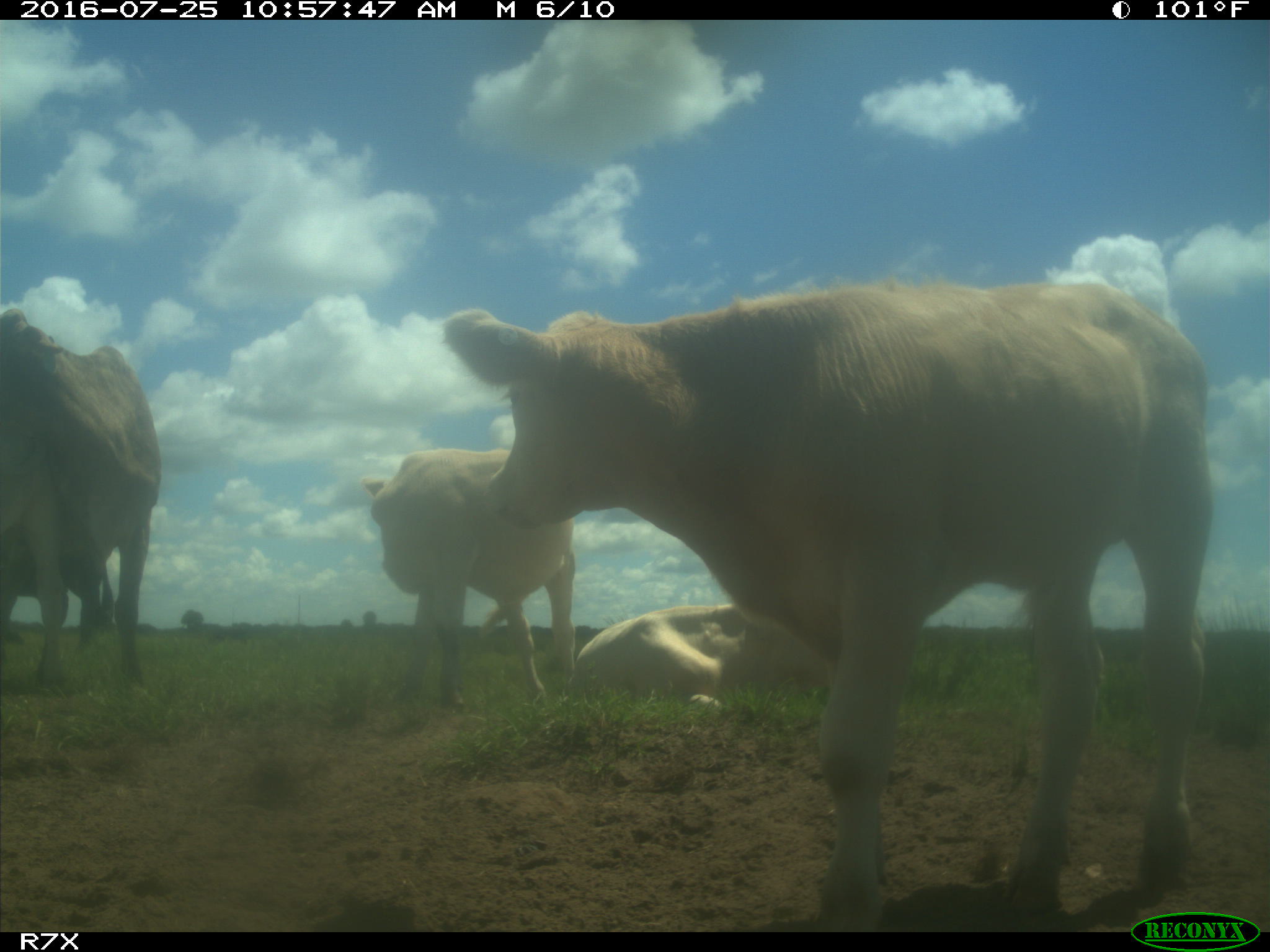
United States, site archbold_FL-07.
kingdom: Animalia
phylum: Chordata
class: Mammalia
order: Artiodactyla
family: Bovidae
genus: Bos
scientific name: Bos taurus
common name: domestic cow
Bos taurus (domestic cow).